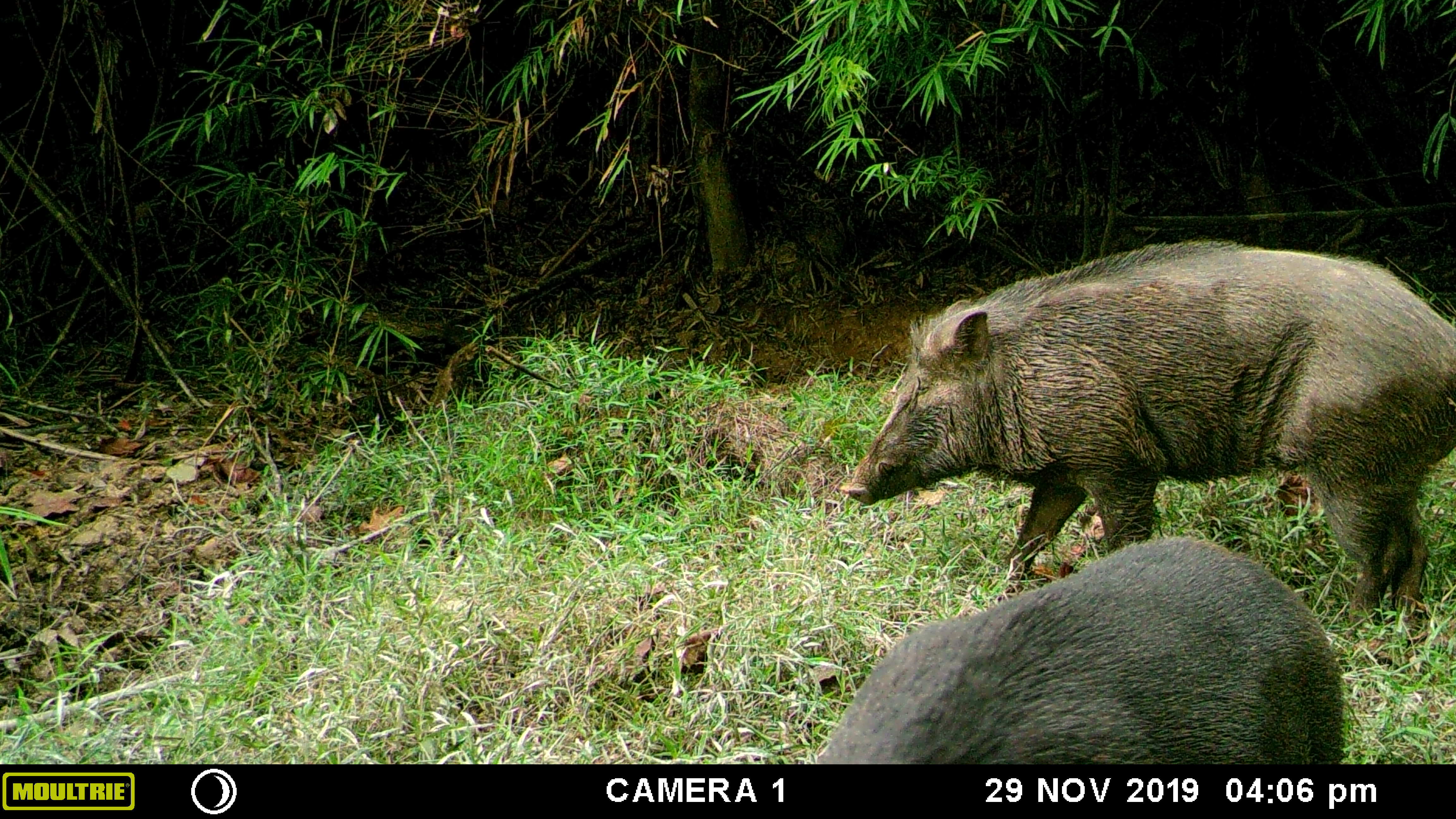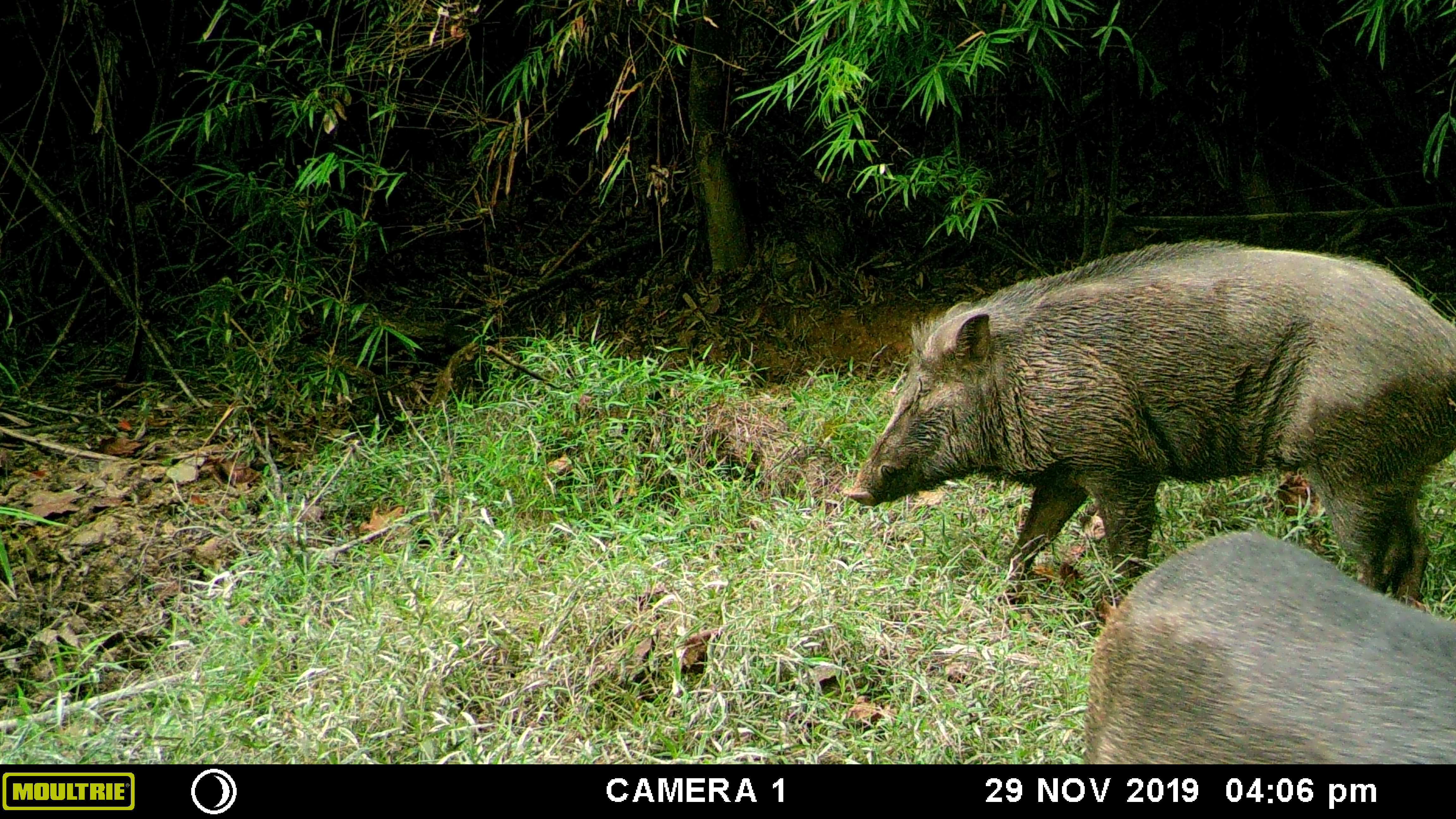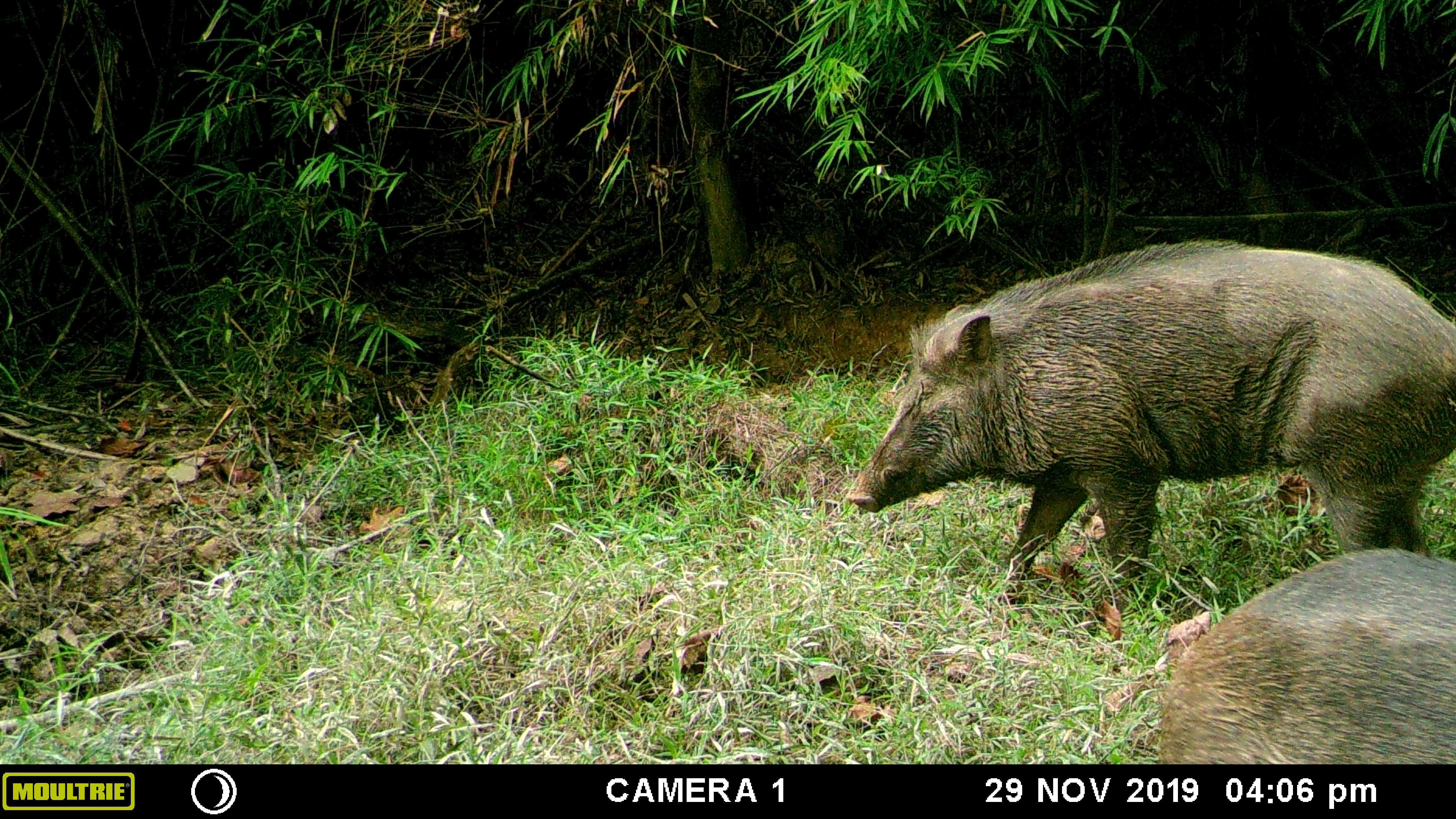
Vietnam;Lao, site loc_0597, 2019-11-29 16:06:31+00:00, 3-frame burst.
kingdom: Animalia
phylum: Chordata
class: Mammalia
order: Artiodactyla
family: Suidae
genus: Sus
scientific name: Sus scrofa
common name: eurasian wild pig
Eurasian wild pig (Sus scrofa). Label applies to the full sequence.